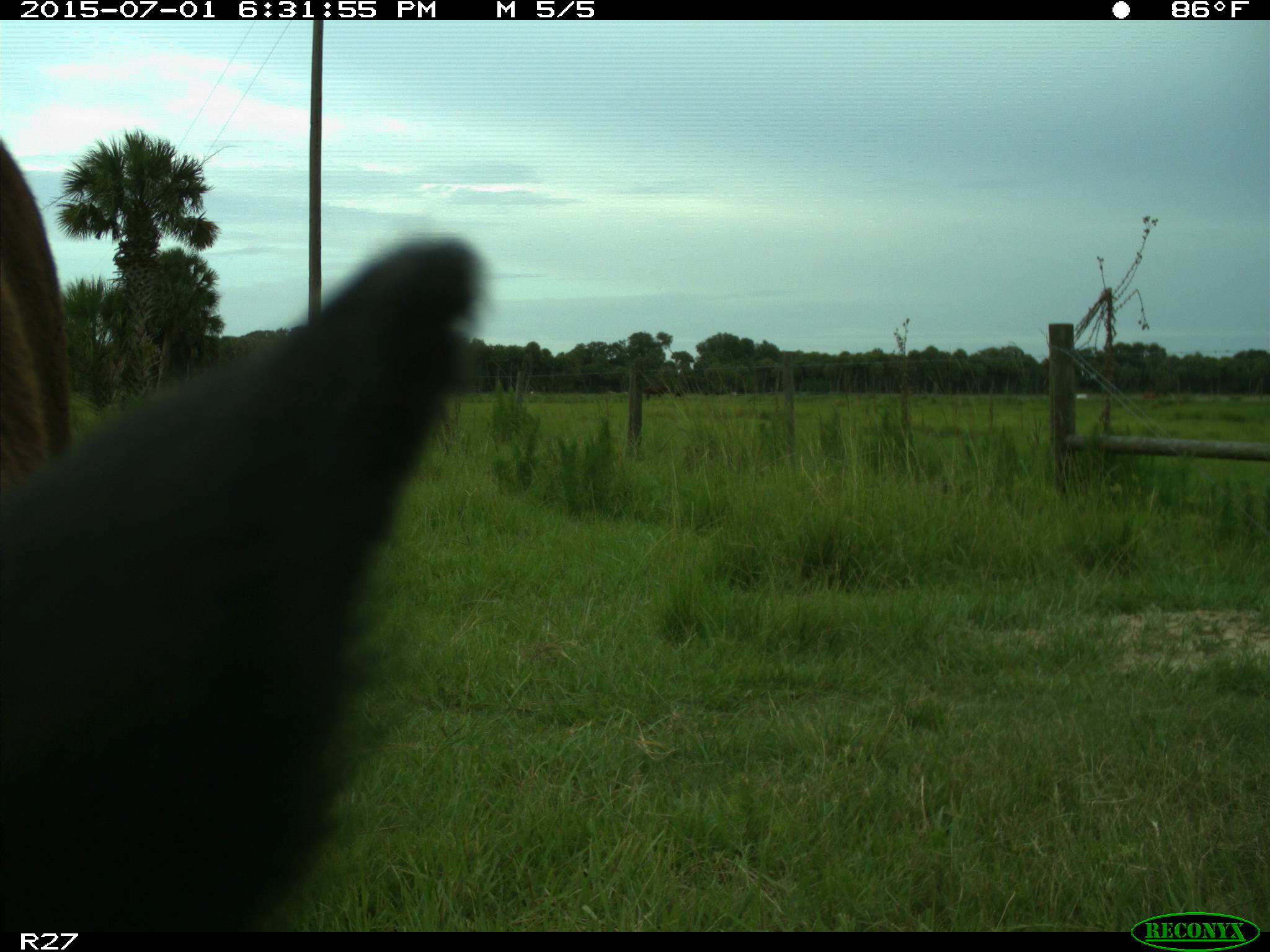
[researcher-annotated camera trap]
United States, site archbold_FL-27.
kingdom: Animalia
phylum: Chordata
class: Mammalia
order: Artiodactyla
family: Bovidae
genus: Bos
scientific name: Bos taurus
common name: domestic cow